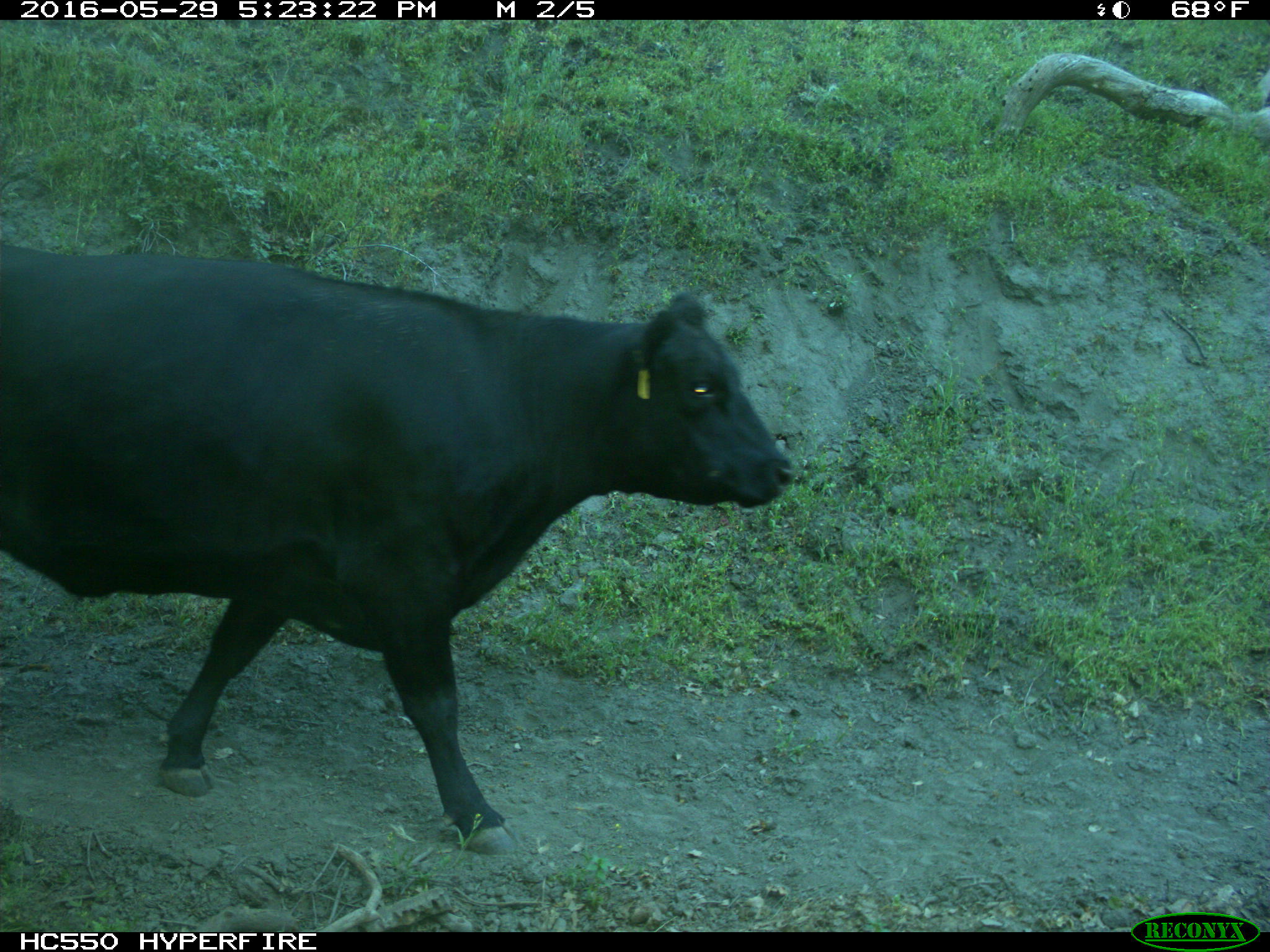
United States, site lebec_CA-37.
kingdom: Animalia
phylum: Chordata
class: Mammalia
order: Artiodactyla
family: Bovidae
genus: Bos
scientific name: Bos taurus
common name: domestic cow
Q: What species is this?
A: Bos taurus (domestic cow).